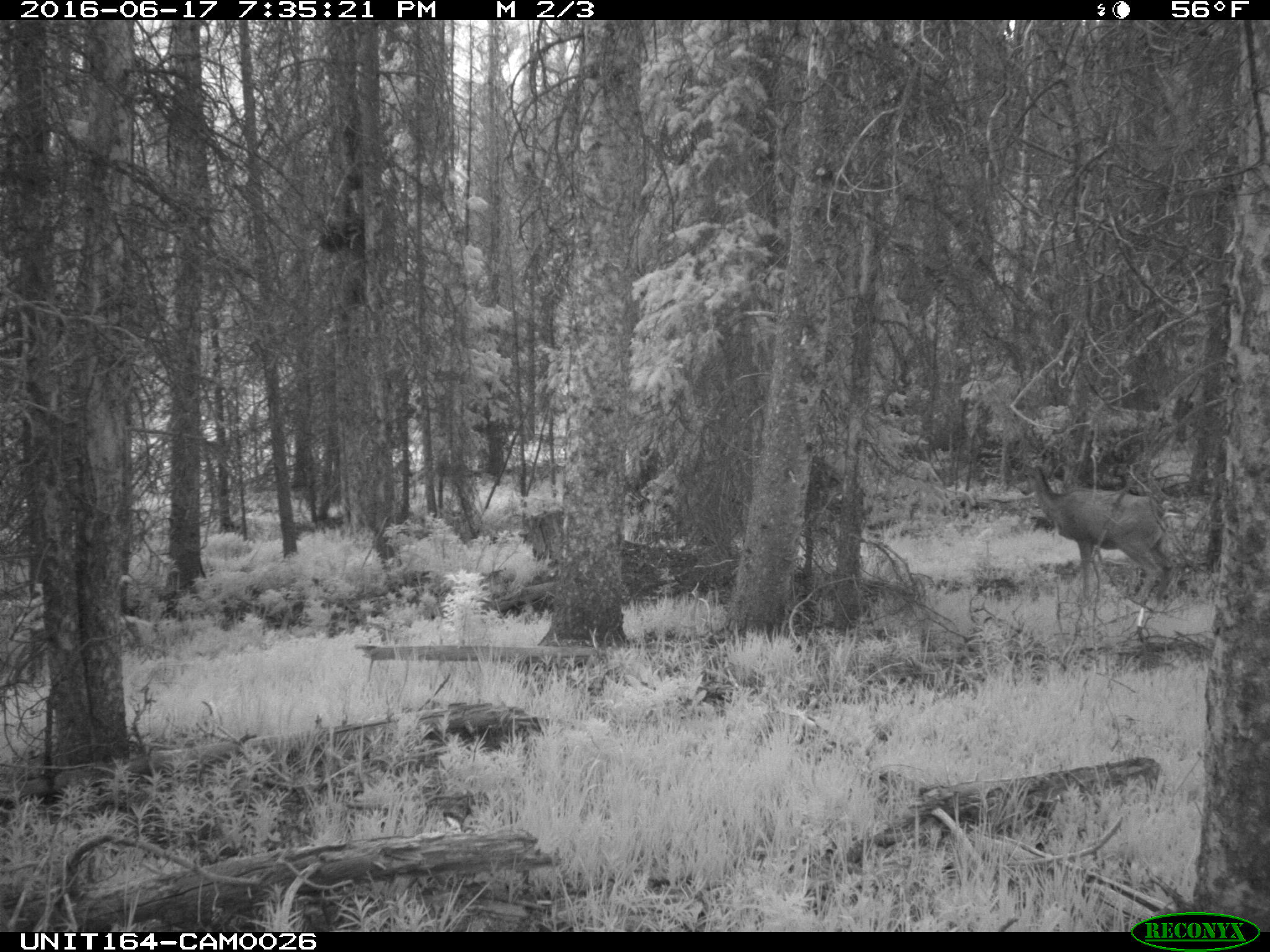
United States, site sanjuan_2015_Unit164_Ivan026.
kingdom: Animalia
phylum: Chordata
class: Mammalia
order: Artiodactyla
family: Cervidae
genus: Odocoileus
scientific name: Odocoileus hemionus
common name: mule deer